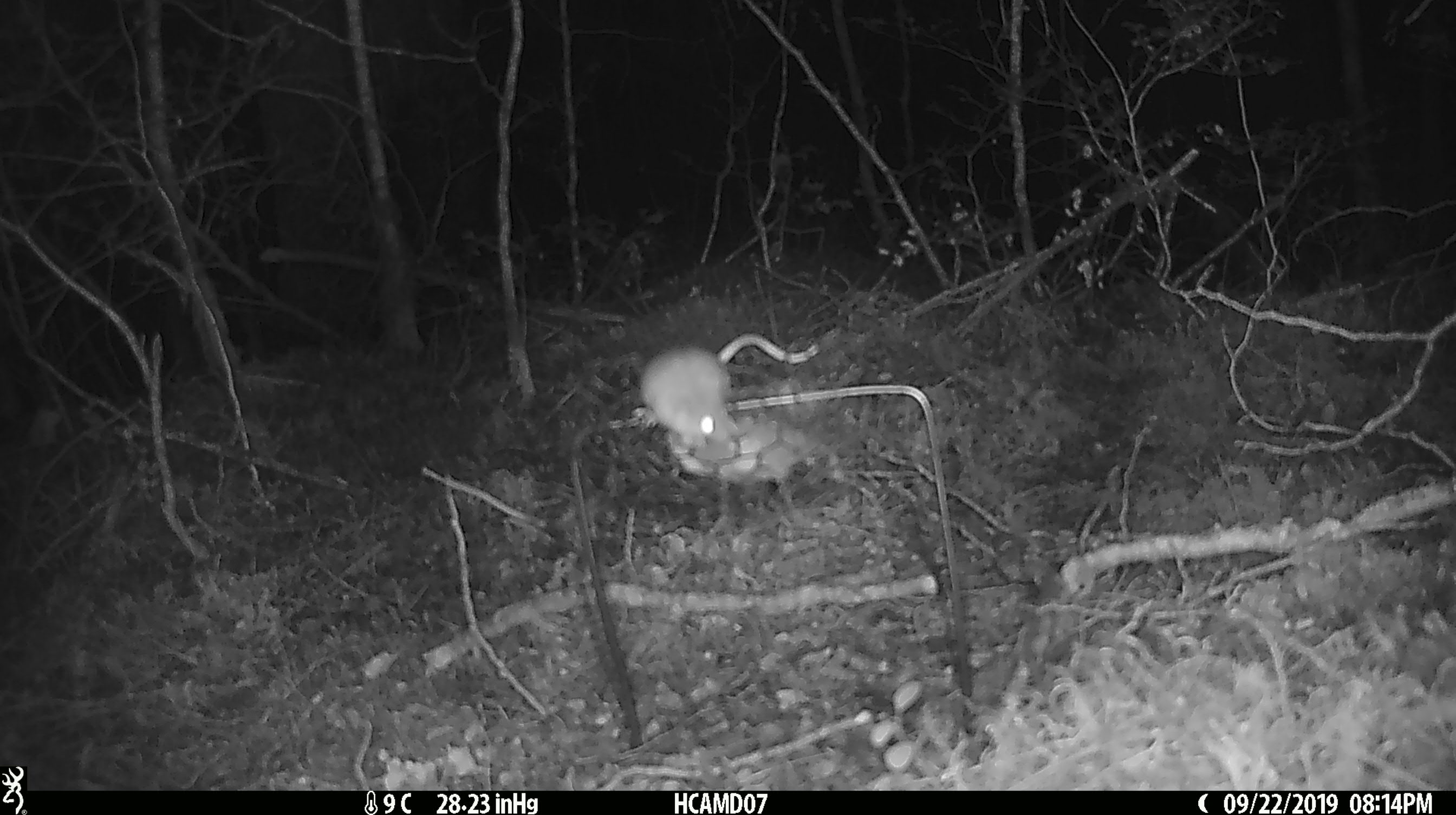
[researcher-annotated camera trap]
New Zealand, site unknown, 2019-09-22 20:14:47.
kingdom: Animalia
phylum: Chordata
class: Mammalia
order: Rodentia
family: Muridae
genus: Mus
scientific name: Mus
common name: mouse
Mouse (Mus).